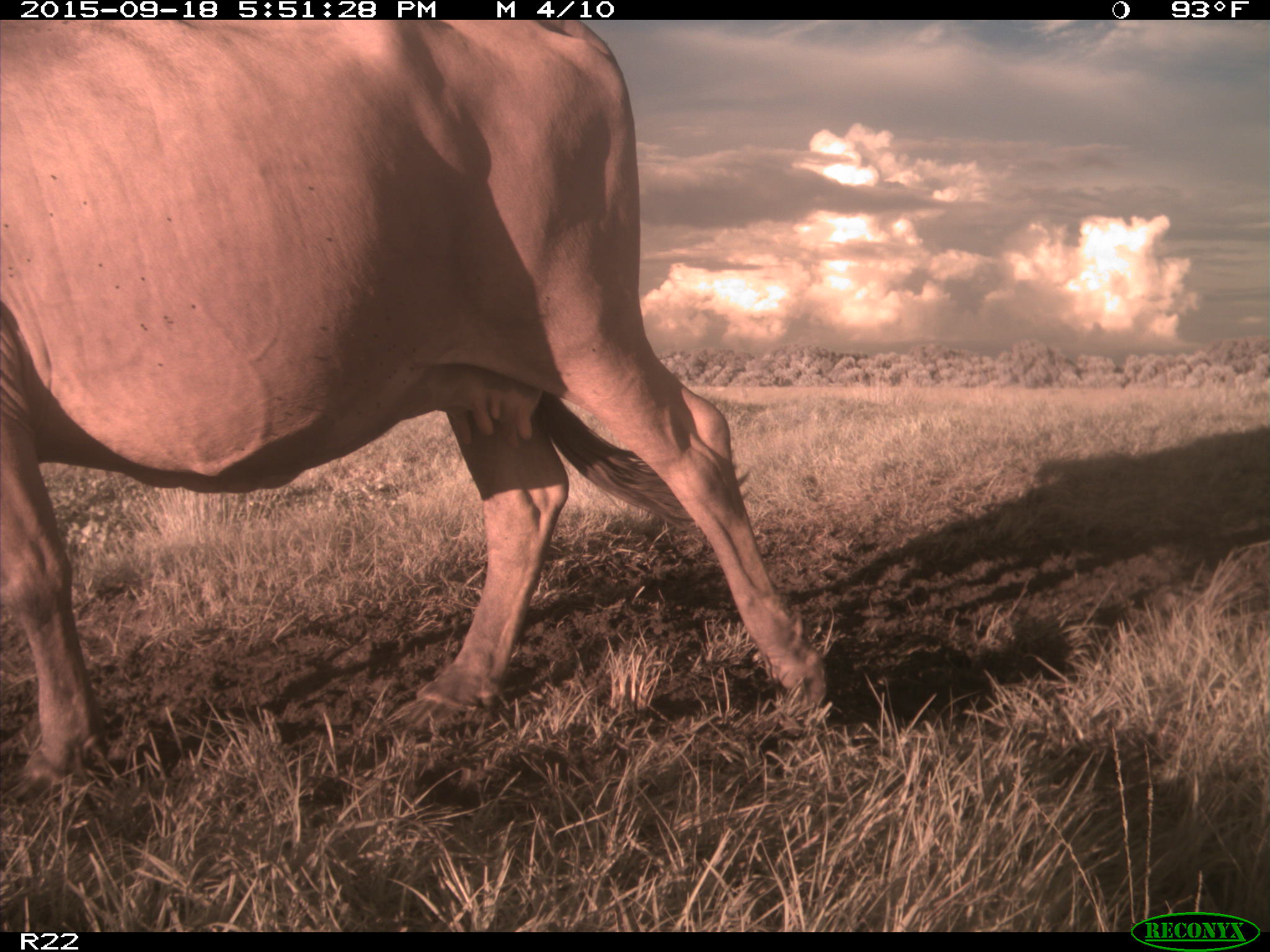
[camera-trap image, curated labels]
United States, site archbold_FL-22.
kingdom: Animalia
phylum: Chordata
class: Mammalia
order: Artiodactyla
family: Bovidae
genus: Bos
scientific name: Bos taurus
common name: domestic cow